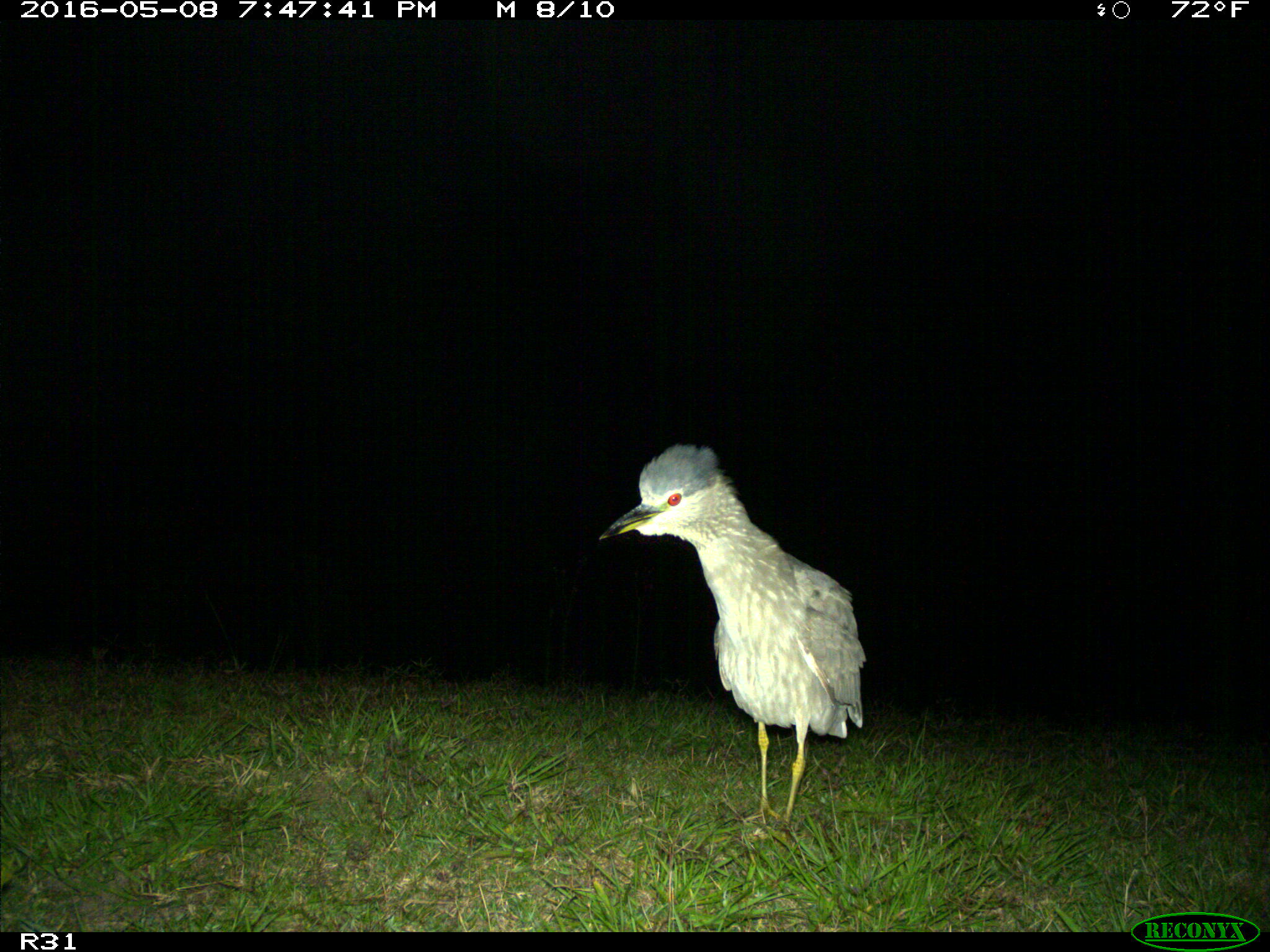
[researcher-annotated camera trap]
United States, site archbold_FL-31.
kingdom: Animalia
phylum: Chordata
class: Aves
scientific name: Aves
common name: birds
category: unidentified bird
Unidentified bird (birds) (Aves).